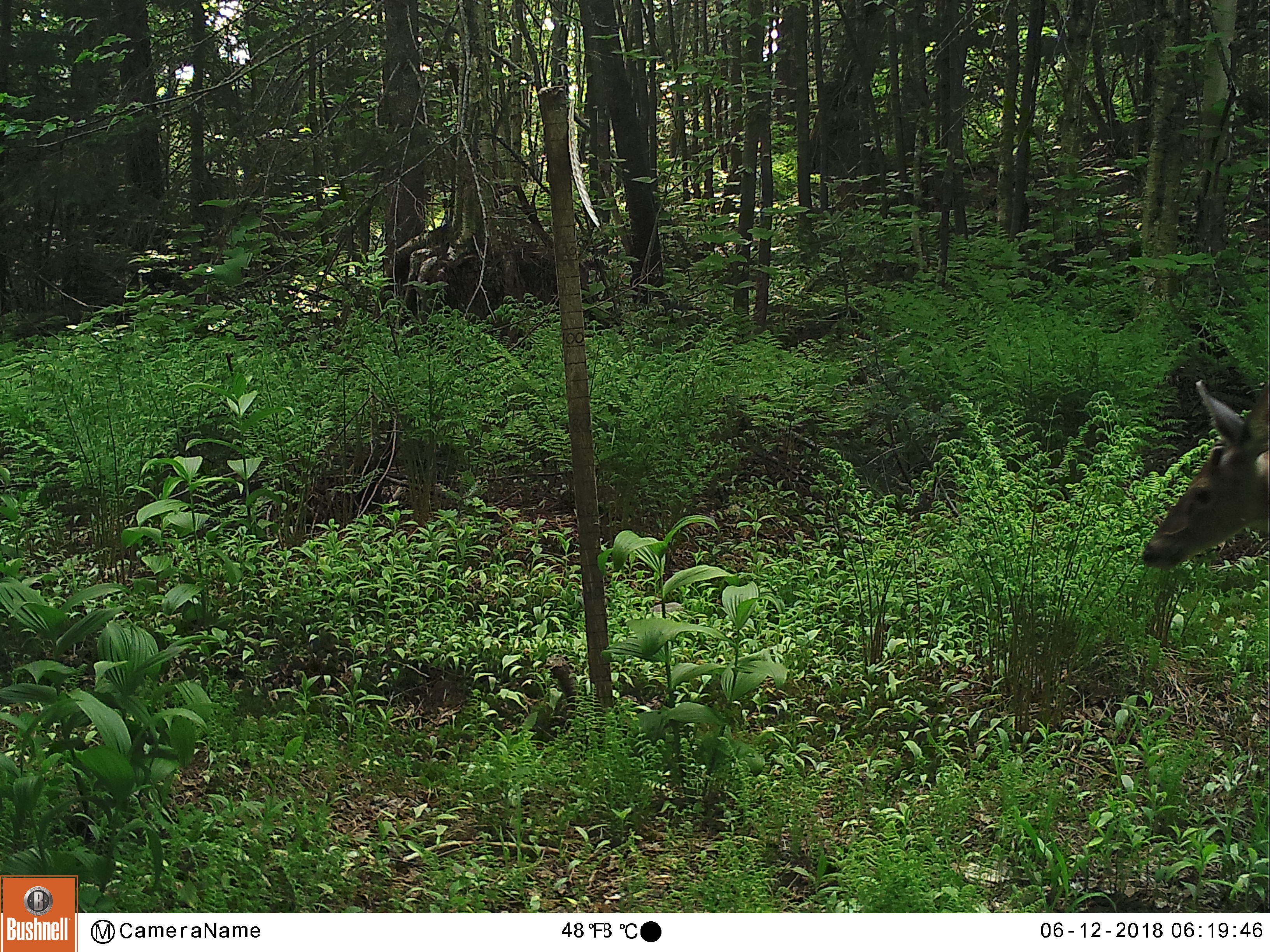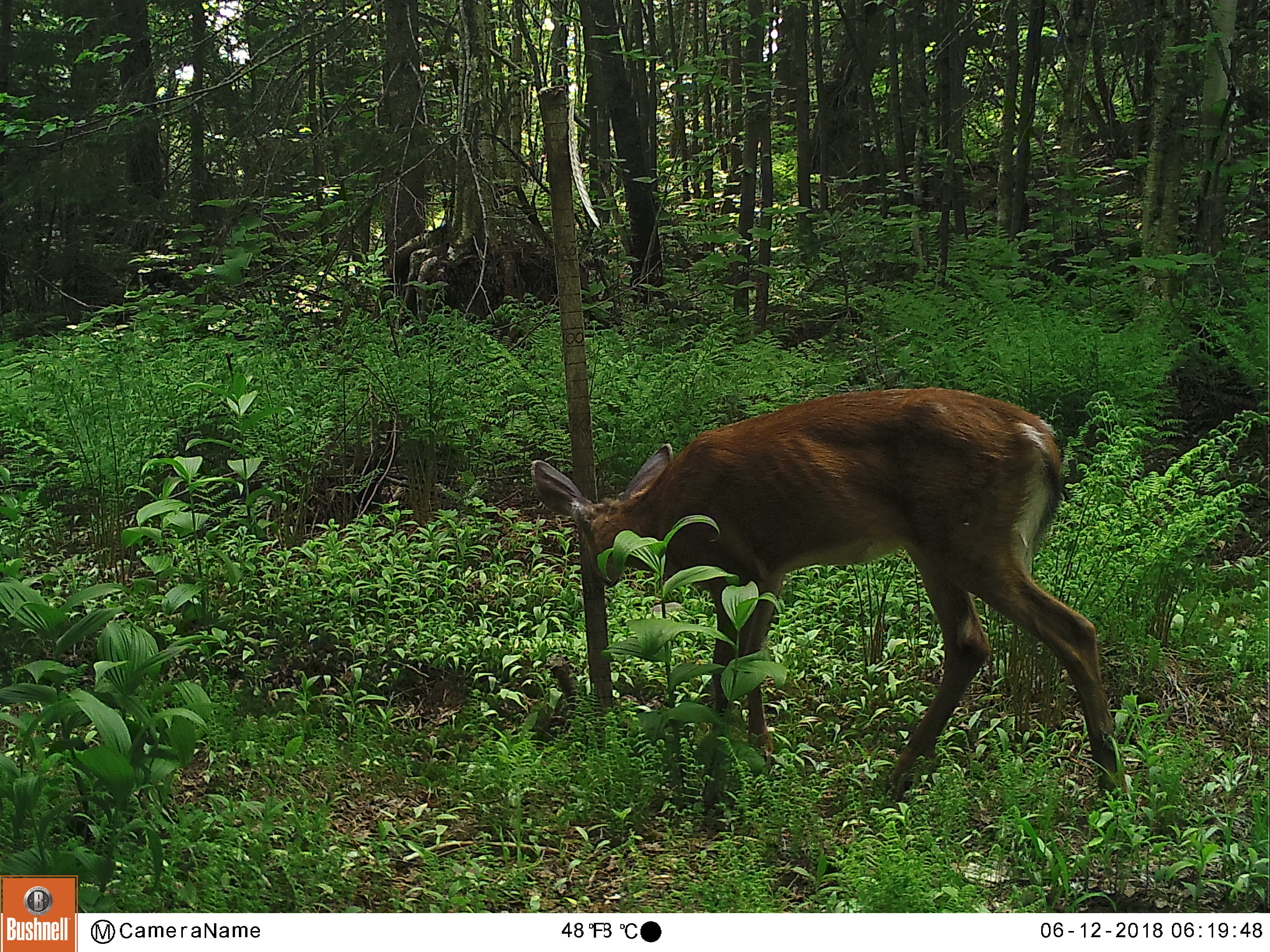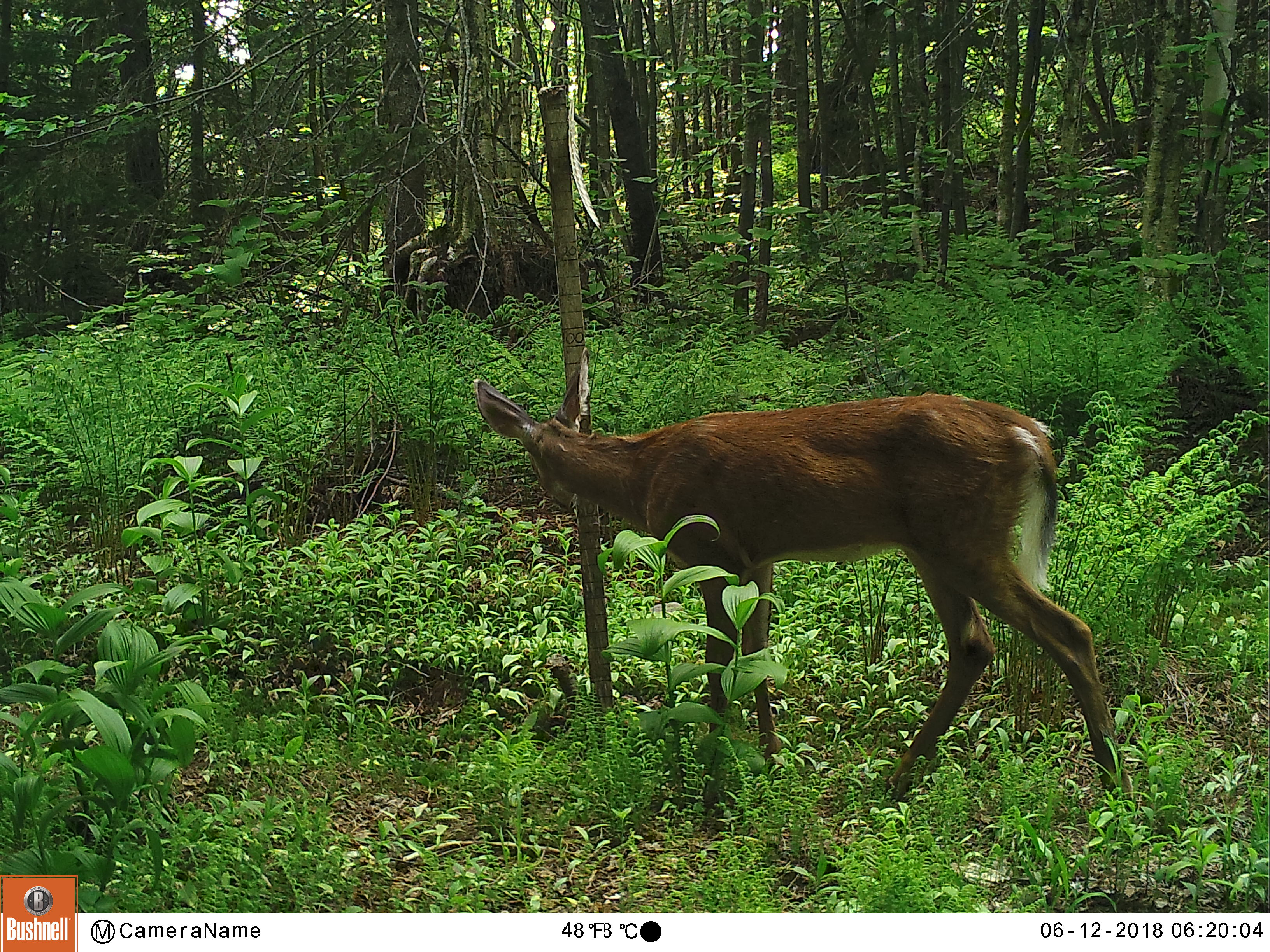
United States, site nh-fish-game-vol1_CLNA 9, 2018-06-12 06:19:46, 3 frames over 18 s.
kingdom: Animalia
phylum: Chordata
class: Mammalia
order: Artiodactyla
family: Cervidae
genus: Odocoileus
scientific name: Odocoileus virginianus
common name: white-tailed deer